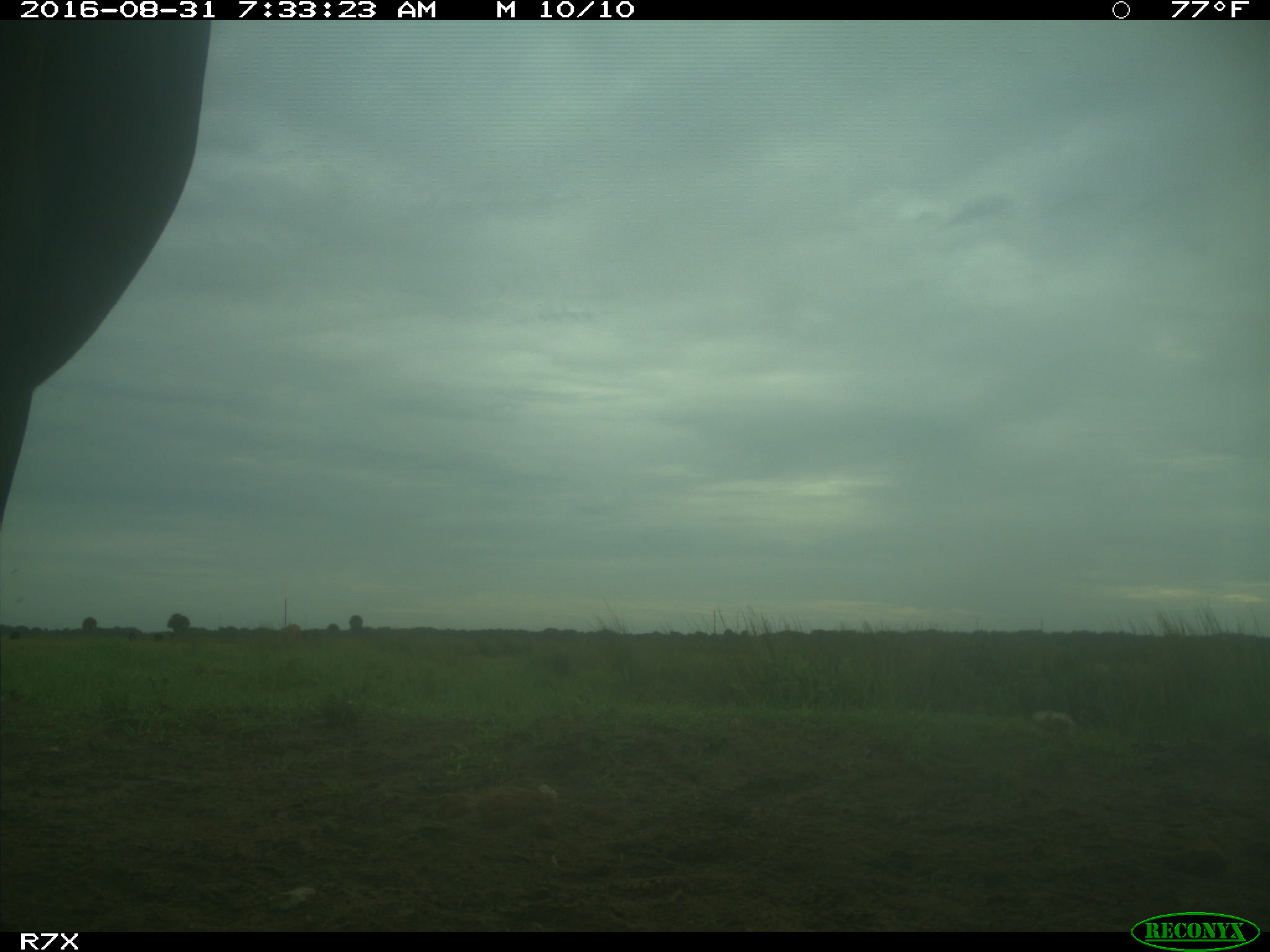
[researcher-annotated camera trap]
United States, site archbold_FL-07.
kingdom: Animalia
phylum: Chordata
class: Mammalia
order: Artiodactyla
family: Bovidae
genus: Bos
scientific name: Bos taurus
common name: domestic cow